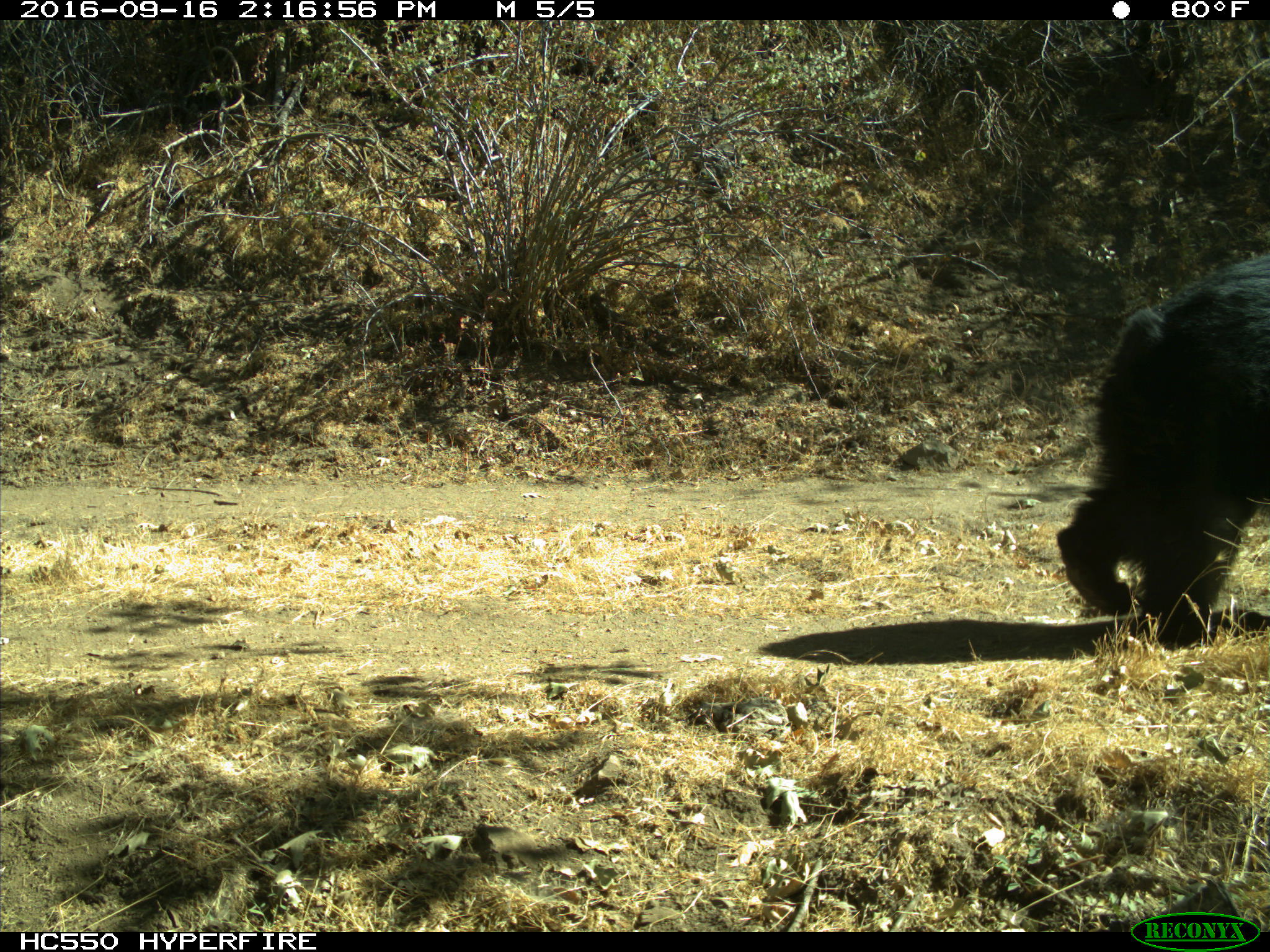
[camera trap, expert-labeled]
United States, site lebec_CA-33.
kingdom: Animalia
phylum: Chordata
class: Mammalia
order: Carnivora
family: Ursidae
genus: Ursus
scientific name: Ursus americanus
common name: american black bear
Ursus americanus (american black bear).